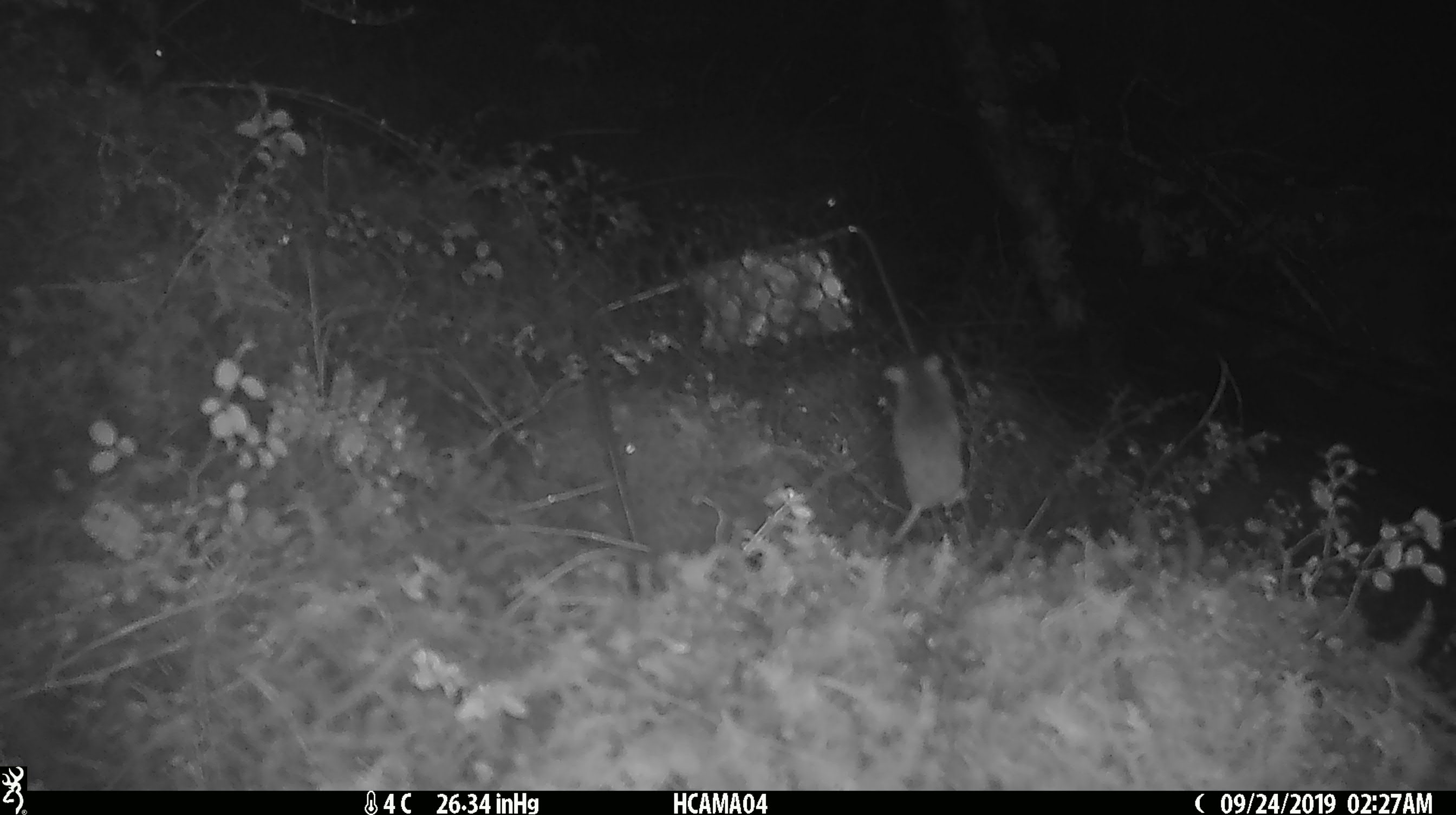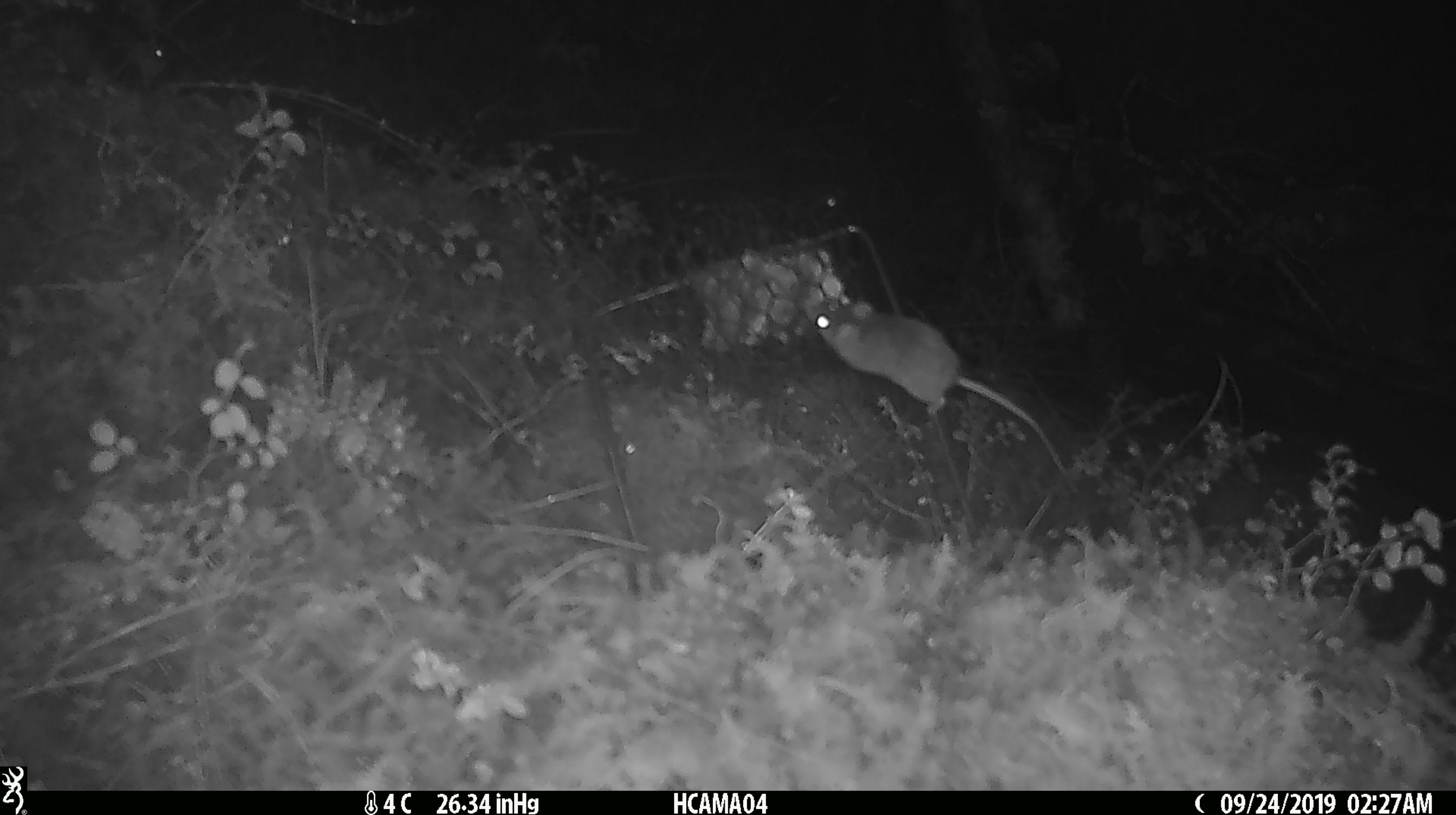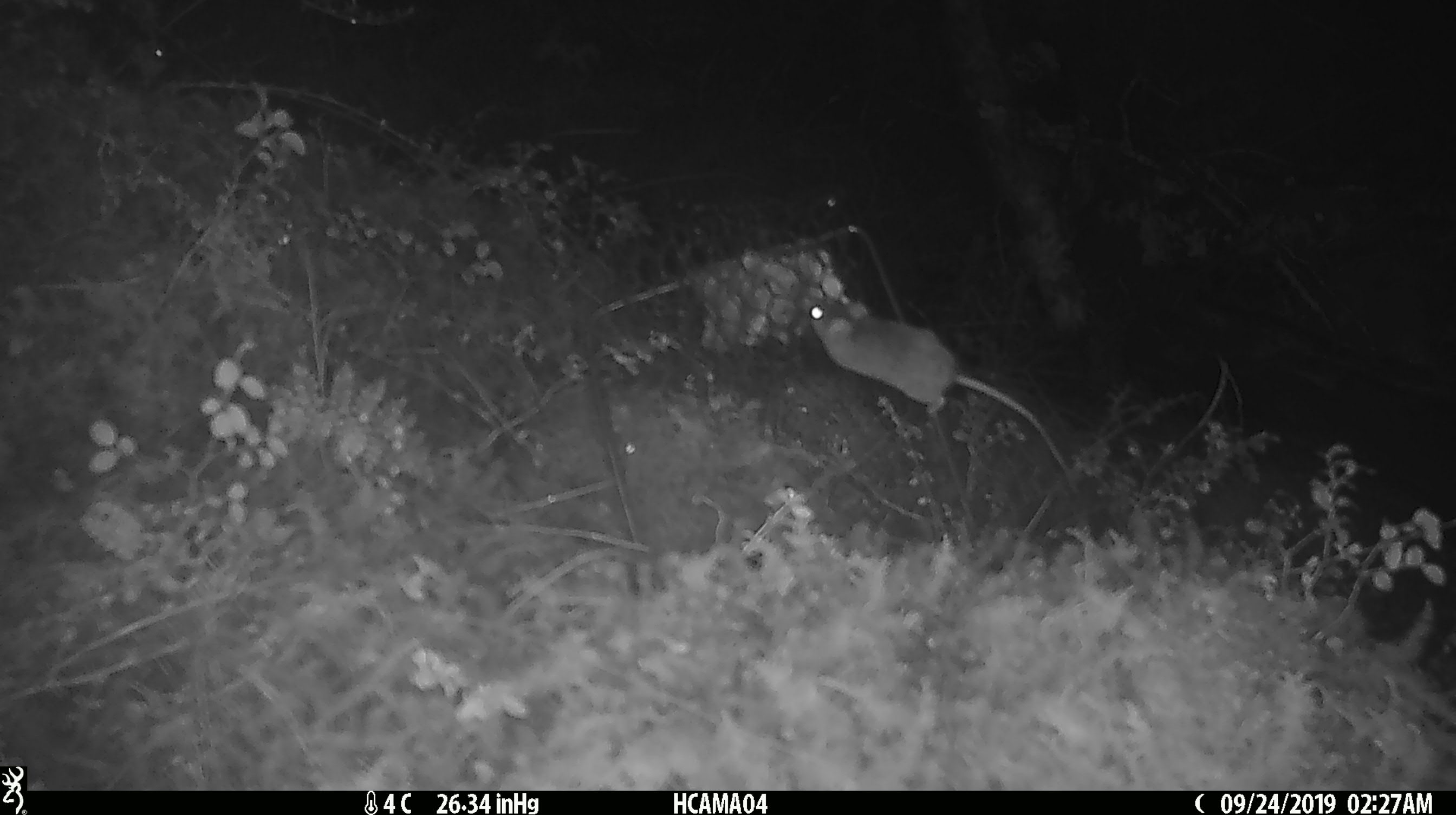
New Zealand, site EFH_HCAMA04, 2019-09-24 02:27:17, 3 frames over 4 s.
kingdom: Animalia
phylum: Chordata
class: Mammalia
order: Rodentia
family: Muridae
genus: Mus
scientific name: Mus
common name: mouse